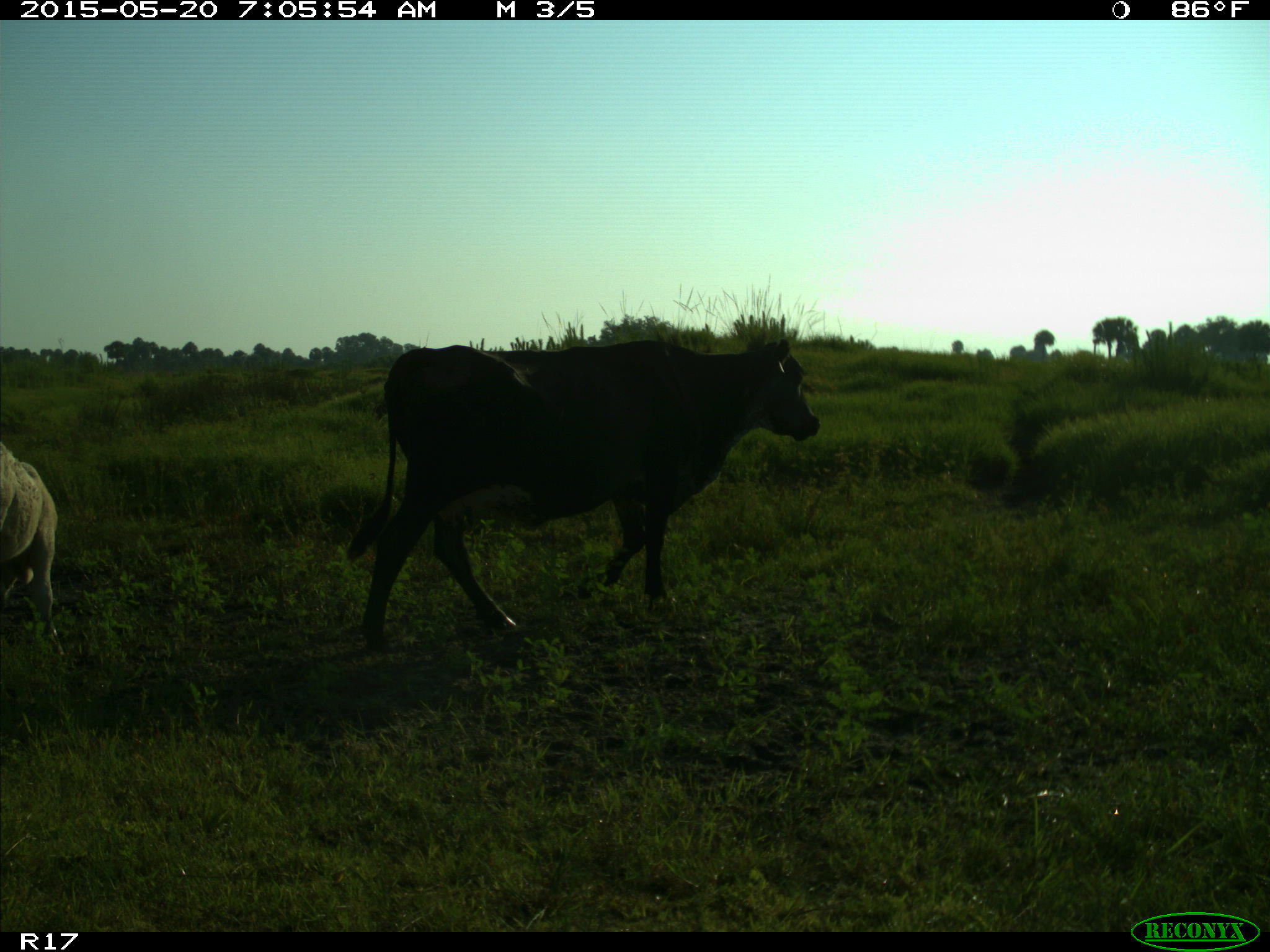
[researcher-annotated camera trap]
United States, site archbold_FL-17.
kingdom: Animalia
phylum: Chordata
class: Mammalia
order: Artiodactyla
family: Bovidae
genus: Bos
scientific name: Bos taurus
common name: domestic cow